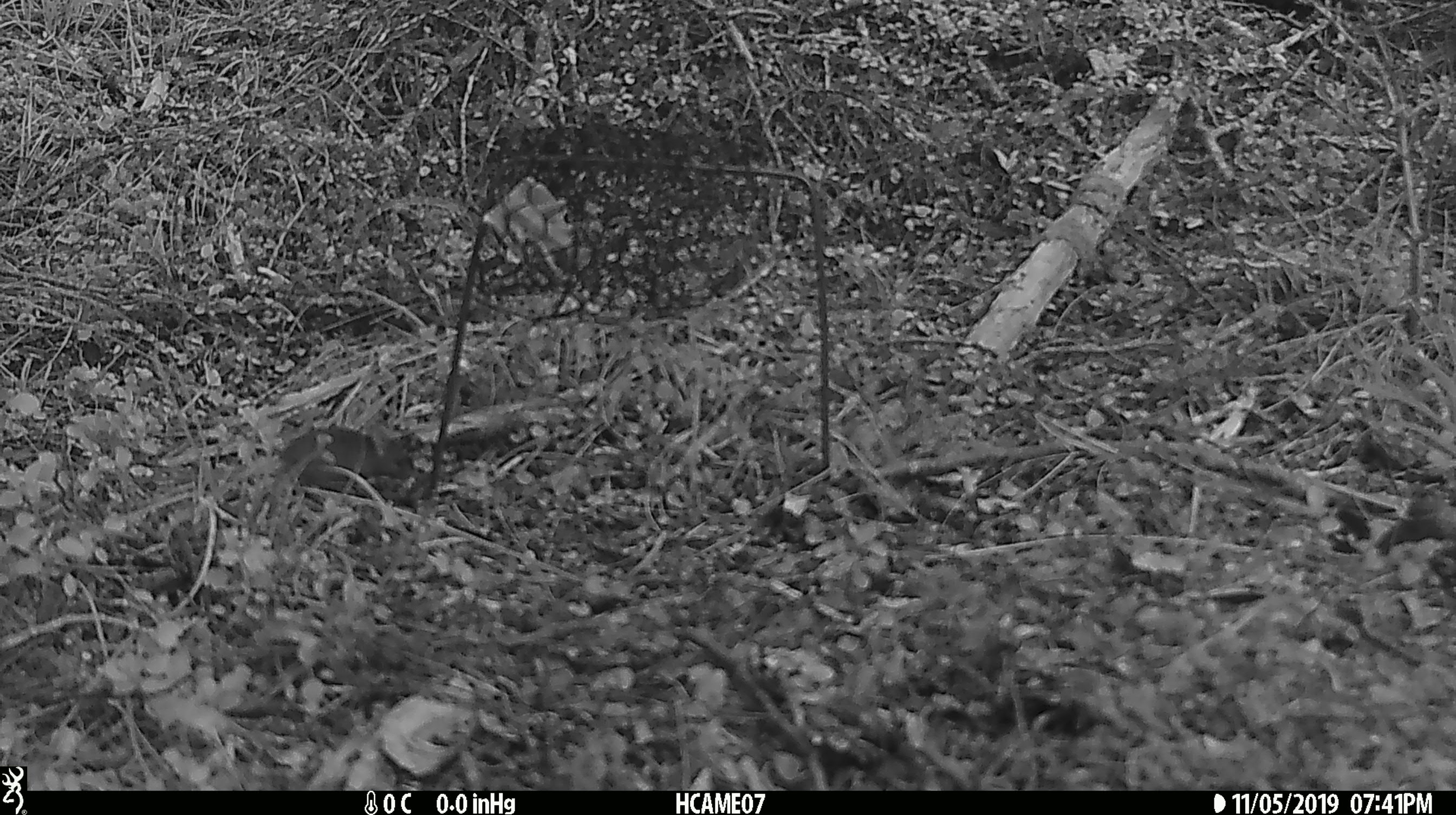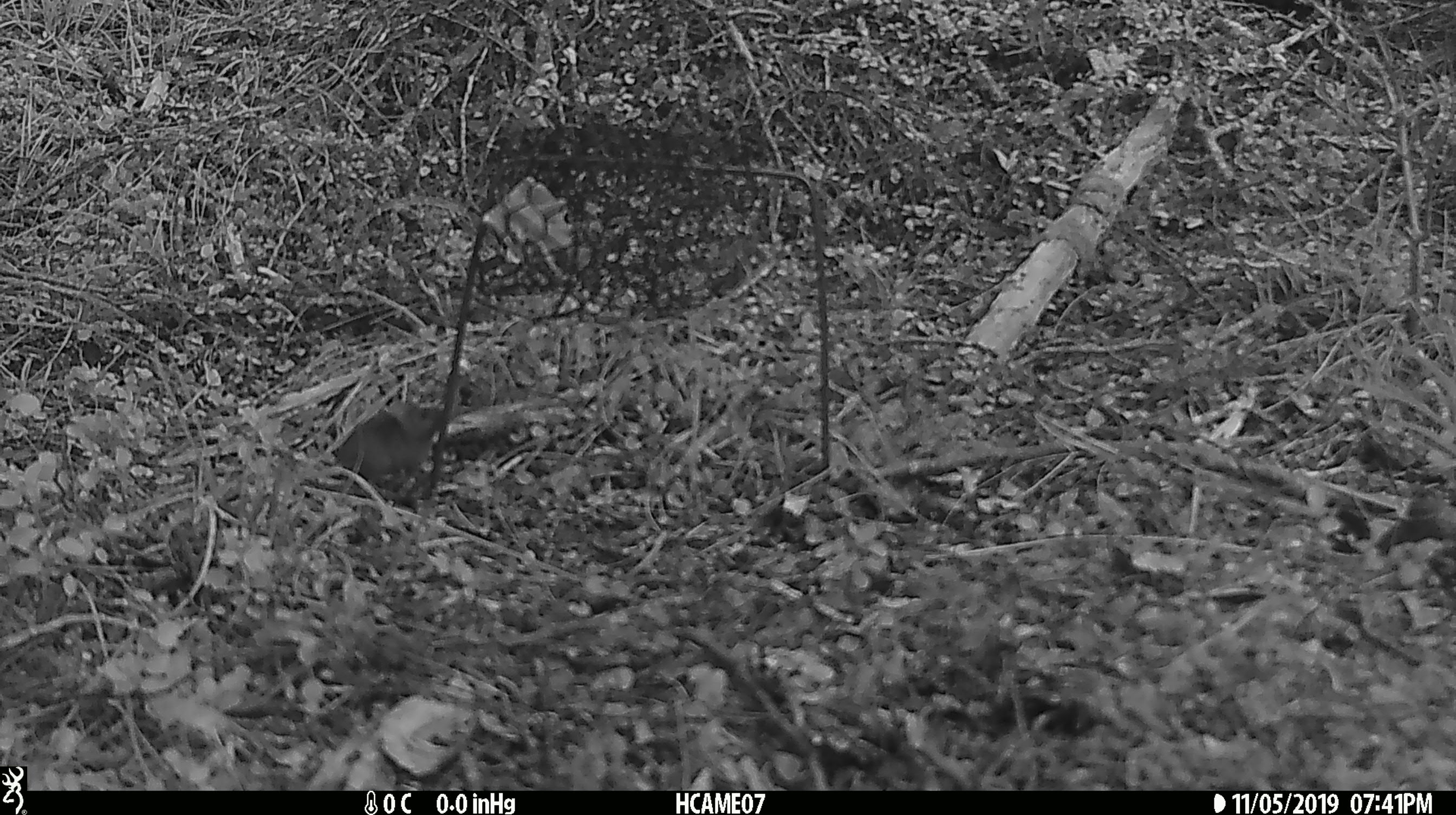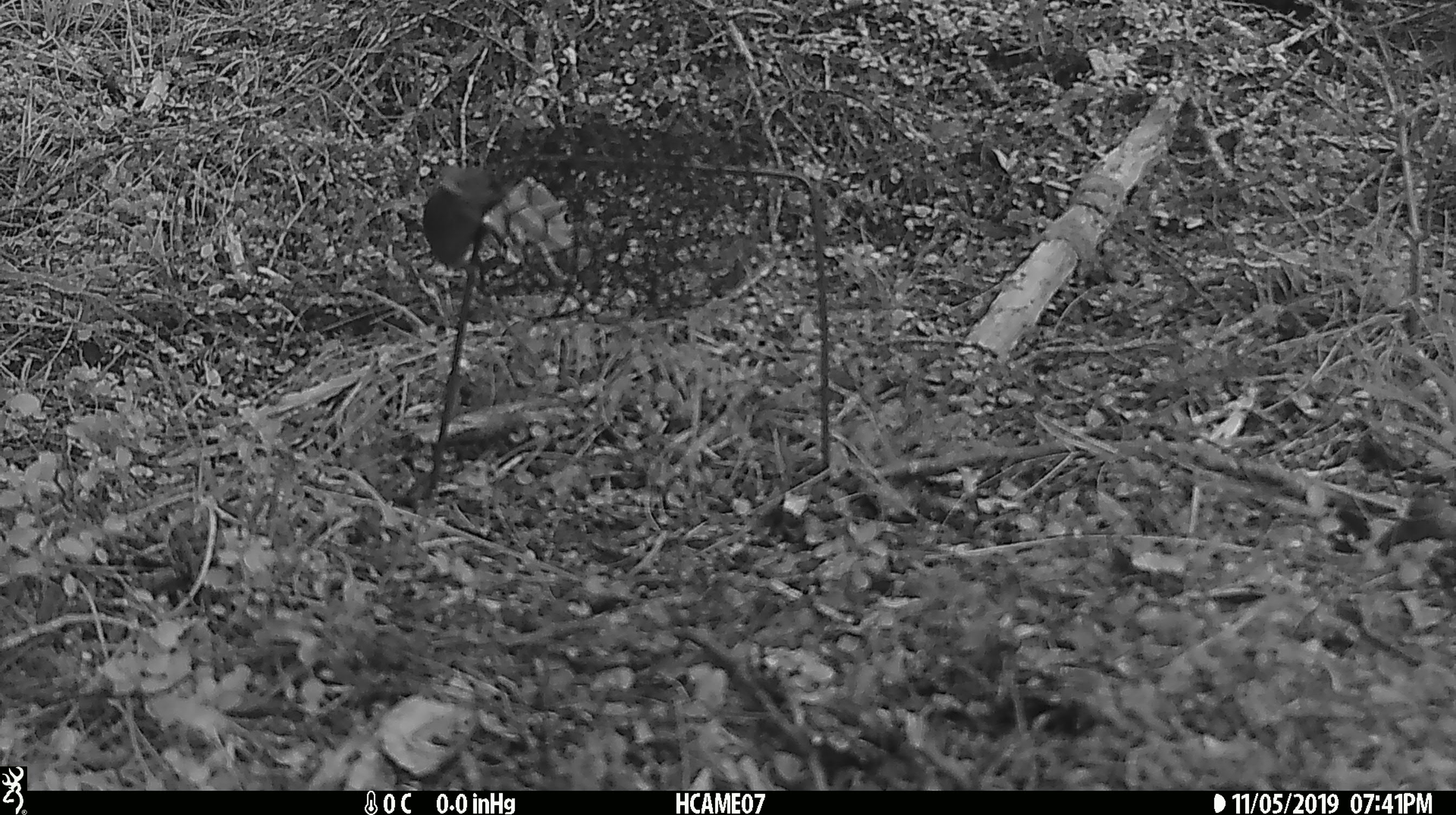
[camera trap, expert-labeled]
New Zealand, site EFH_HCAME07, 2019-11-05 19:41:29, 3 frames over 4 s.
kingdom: Animalia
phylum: Chordata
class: Mammalia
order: Rodentia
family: Muridae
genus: Mus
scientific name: Mus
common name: mouse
Mouse (Mus).